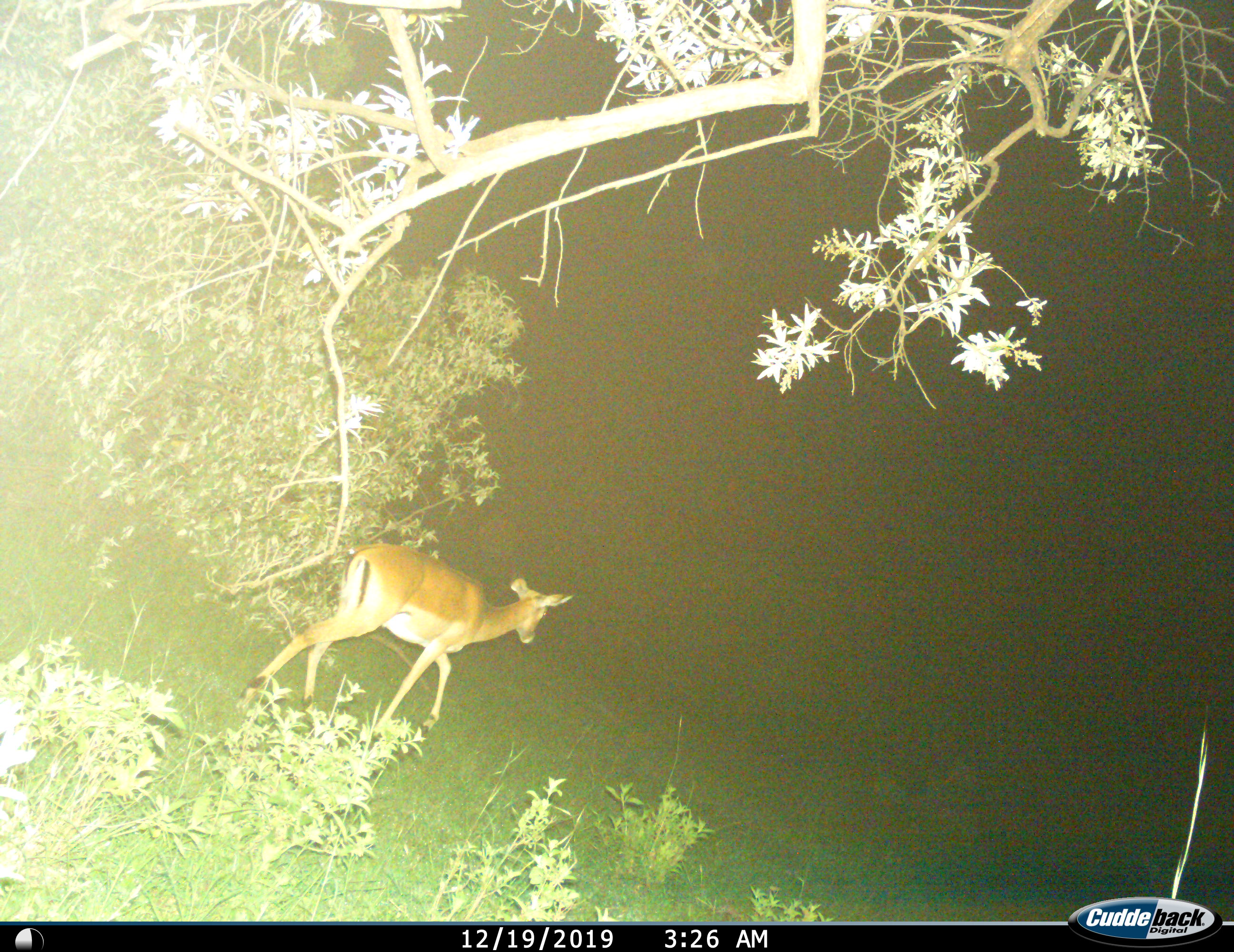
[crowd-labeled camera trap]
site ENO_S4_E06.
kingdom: Animalia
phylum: Chordata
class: Mammalia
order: Artiodactyla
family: Bovidae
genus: Aepyceros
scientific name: Aepyceros melampus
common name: impala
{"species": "impala (Aepyceros melampus)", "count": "1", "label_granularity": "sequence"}